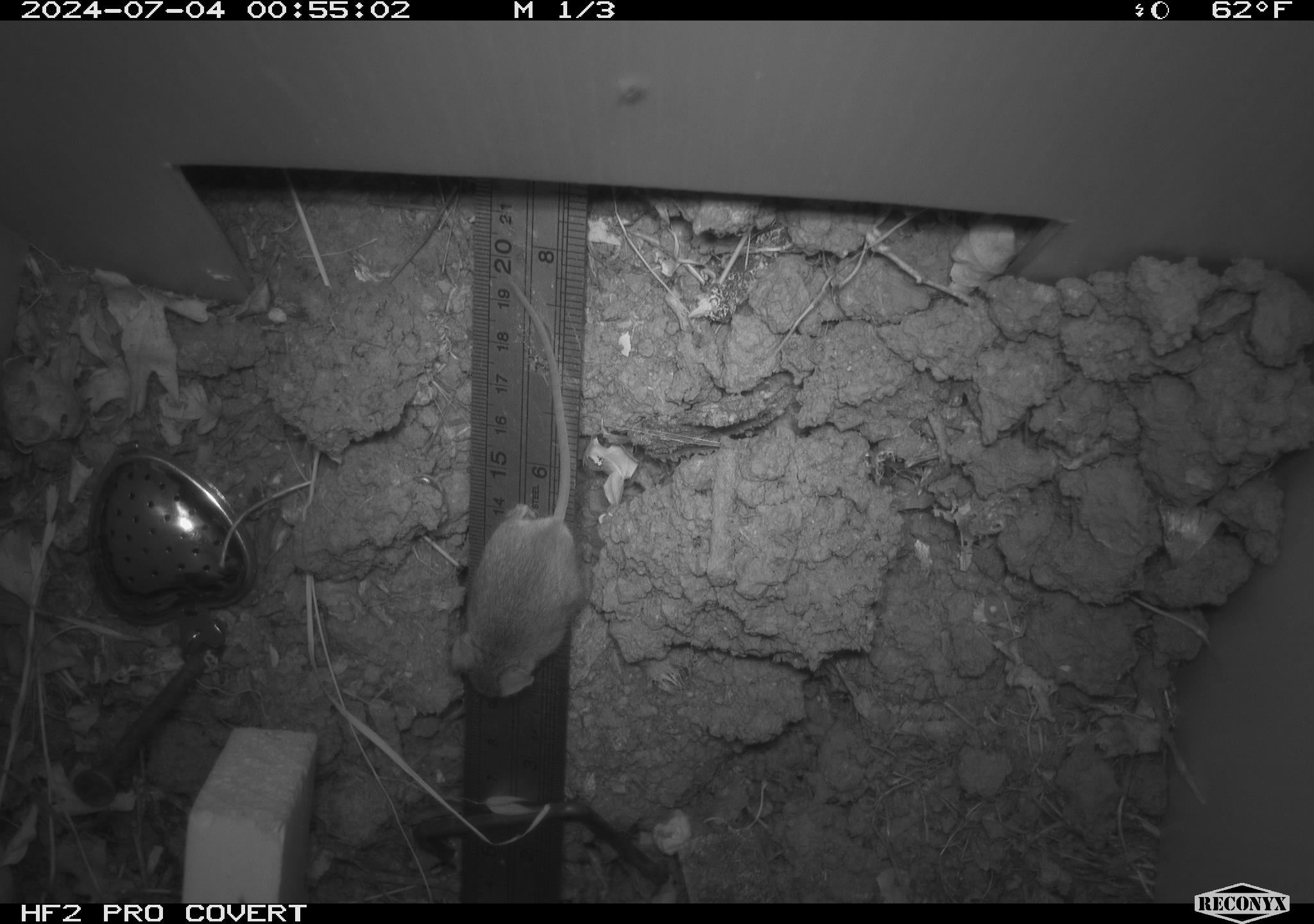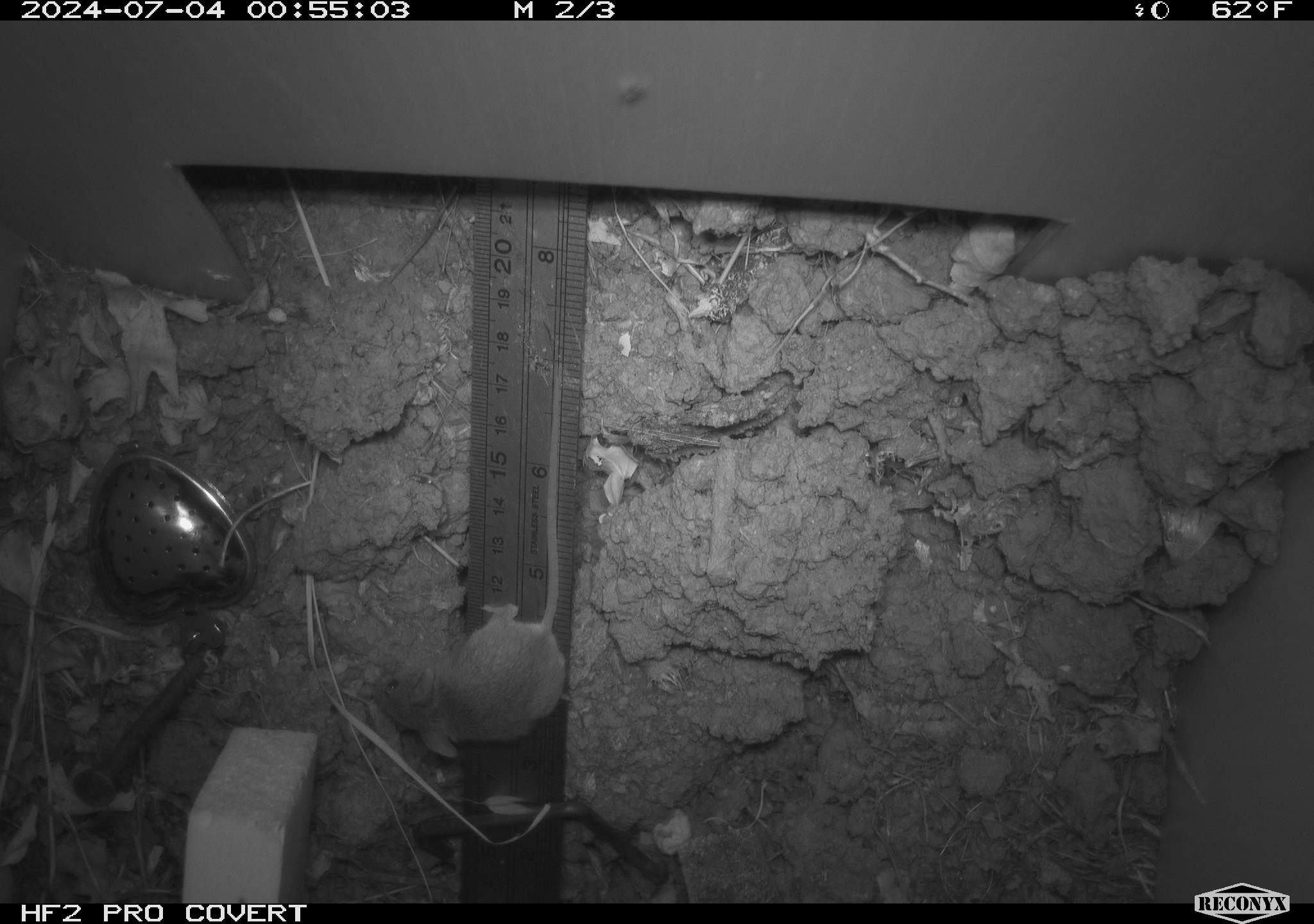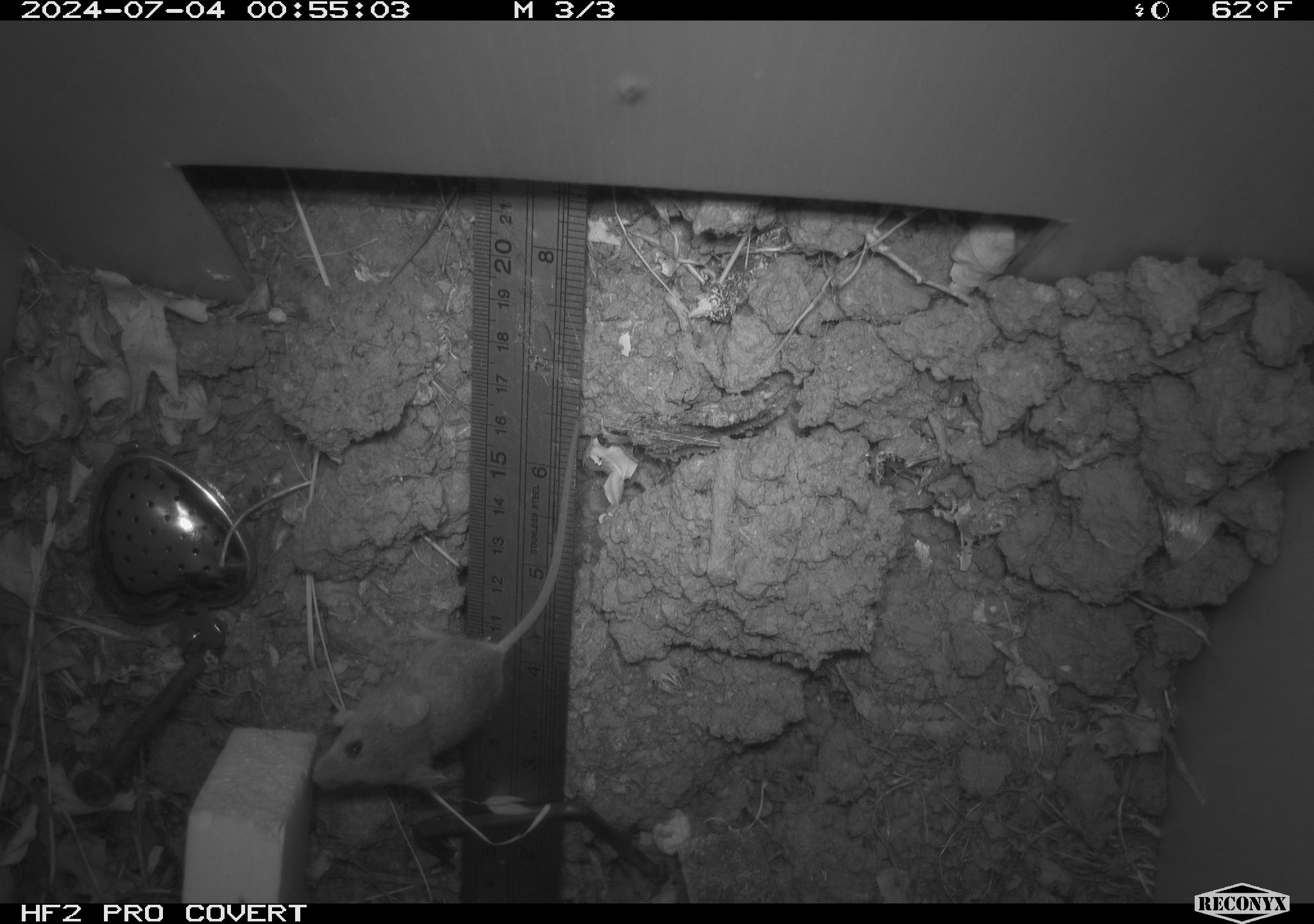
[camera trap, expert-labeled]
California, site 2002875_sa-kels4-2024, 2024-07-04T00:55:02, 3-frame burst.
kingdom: Animalia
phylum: Chordata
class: Mammalia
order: Rodentia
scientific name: Rodentia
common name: rodent